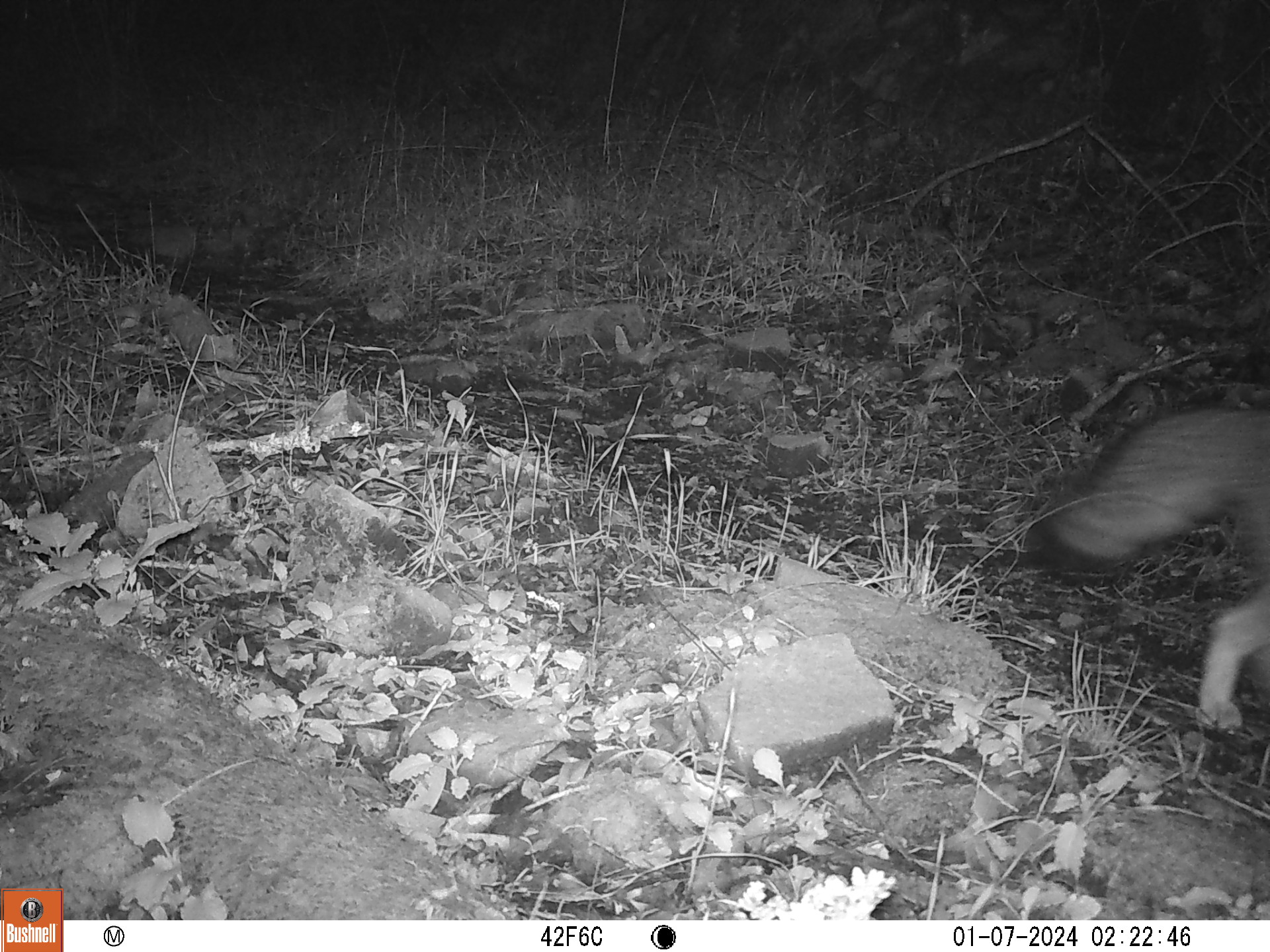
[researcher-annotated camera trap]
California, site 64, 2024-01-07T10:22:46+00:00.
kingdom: Animalia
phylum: Chordata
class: Mammalia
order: Carnivora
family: Canidae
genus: Urocyon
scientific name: Urocyon cinereoargenteus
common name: gray fox